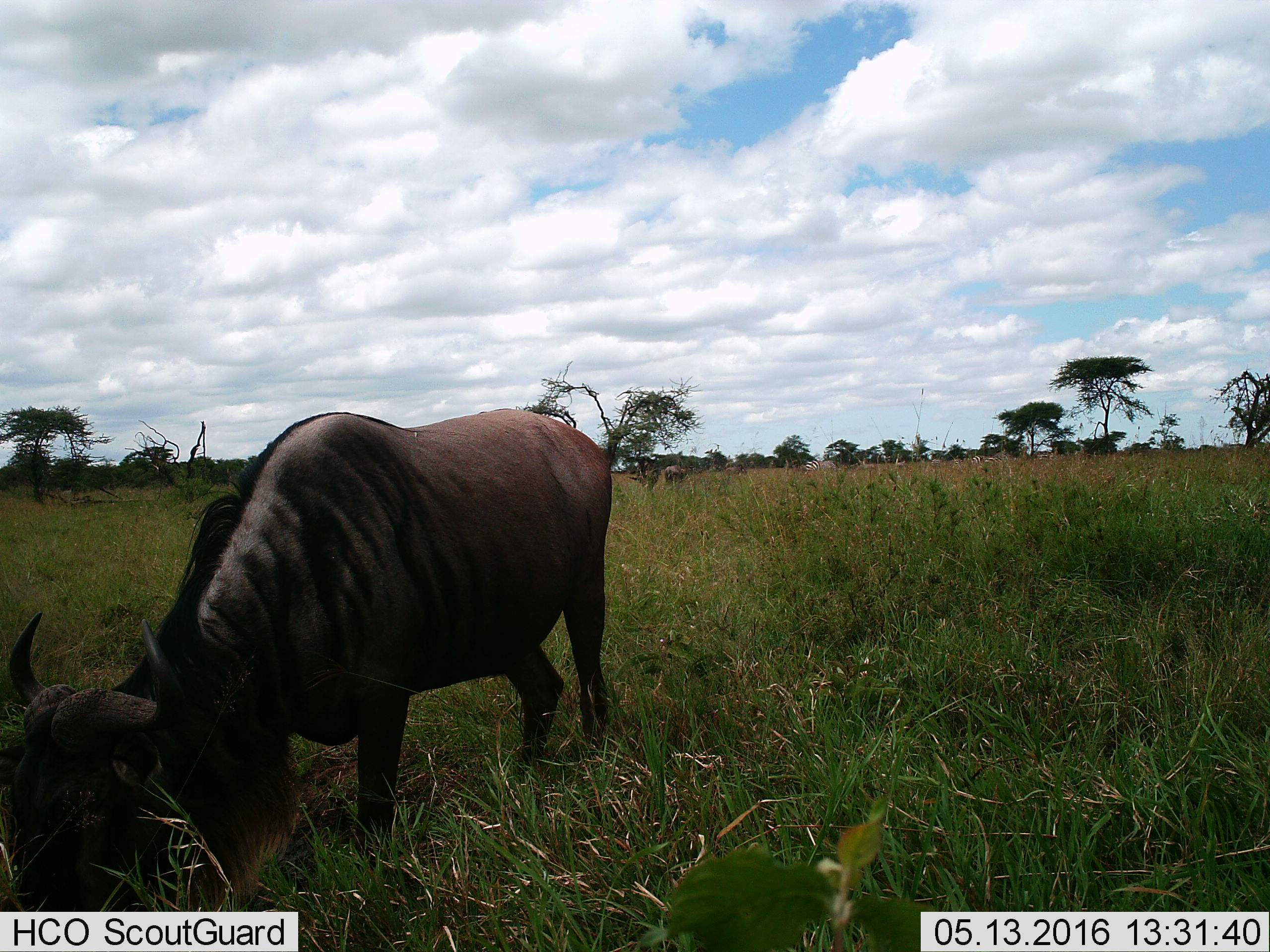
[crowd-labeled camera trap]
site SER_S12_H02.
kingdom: Animalia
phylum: Chordata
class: Mammalia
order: Artiodactyla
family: Bovidae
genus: Connochaetes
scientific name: Connochaetes taurinus taurinus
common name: blue wildebeest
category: wildebeestblue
Wildebeestblue (blue wildebeest) (Connochaetes taurinus taurinus), count 1. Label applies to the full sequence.